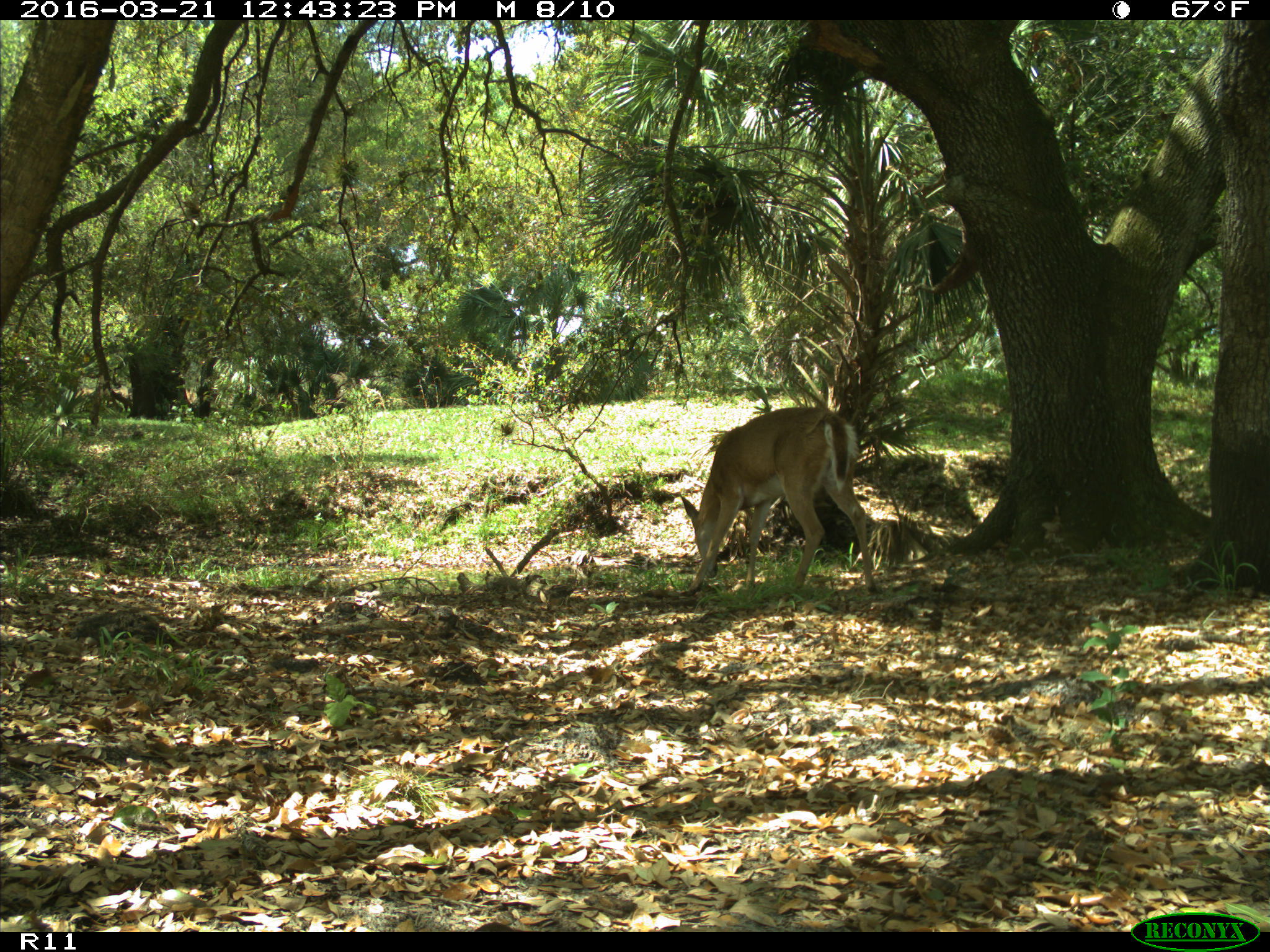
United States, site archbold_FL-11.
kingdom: Animalia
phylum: Chordata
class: Mammalia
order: Artiodactyla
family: Cervidae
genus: Odocoileus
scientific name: Odocoileus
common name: deer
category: unidentified deer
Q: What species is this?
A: Unidentified deer (deer) (Odocoileus).